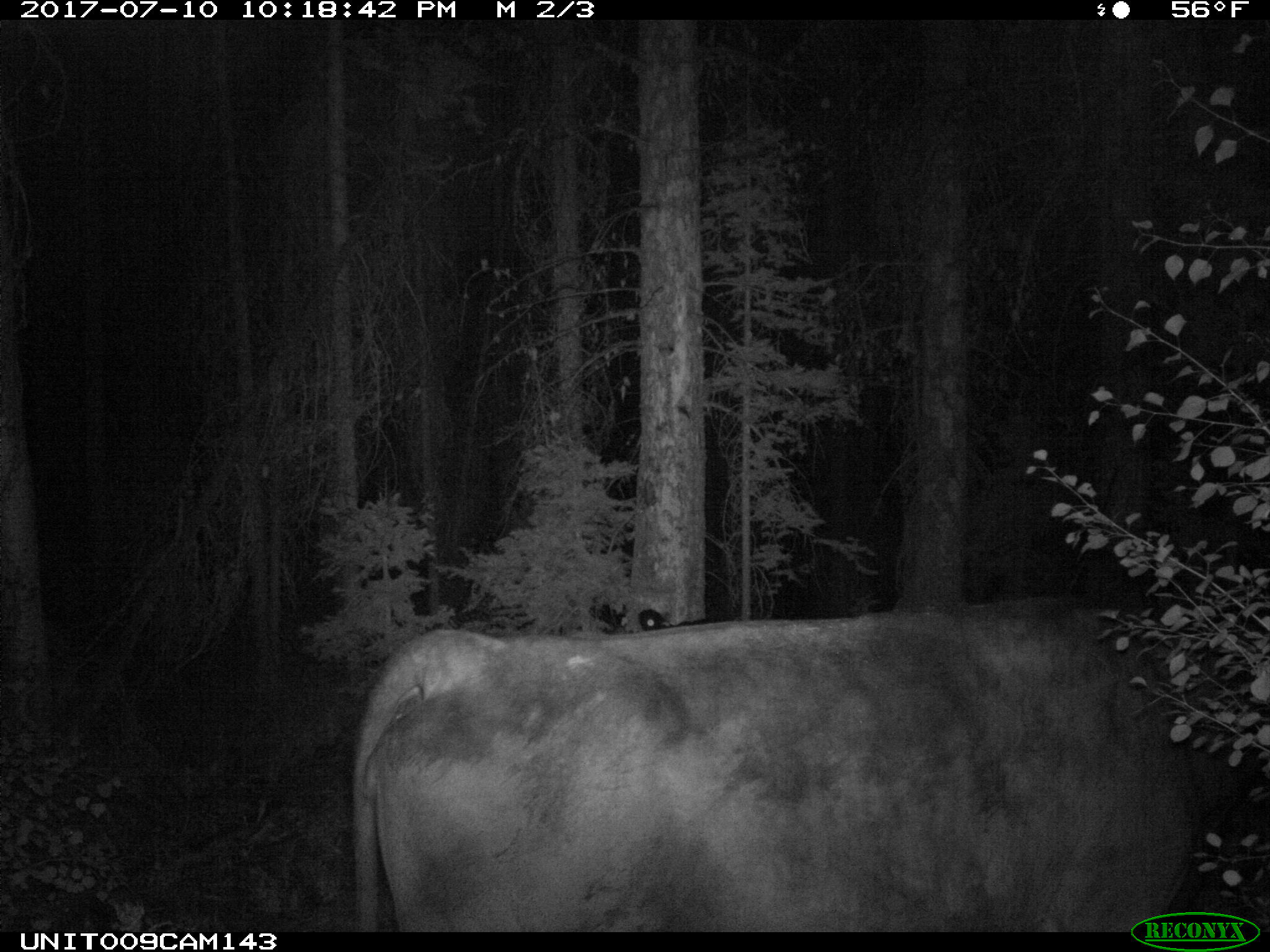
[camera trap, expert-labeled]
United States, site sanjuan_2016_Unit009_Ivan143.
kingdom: Animalia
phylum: Chordata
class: Mammalia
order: Artiodactyla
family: Bovidae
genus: Bos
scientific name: Bos taurus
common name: domestic cow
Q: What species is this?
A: Bos taurus (domestic cow).